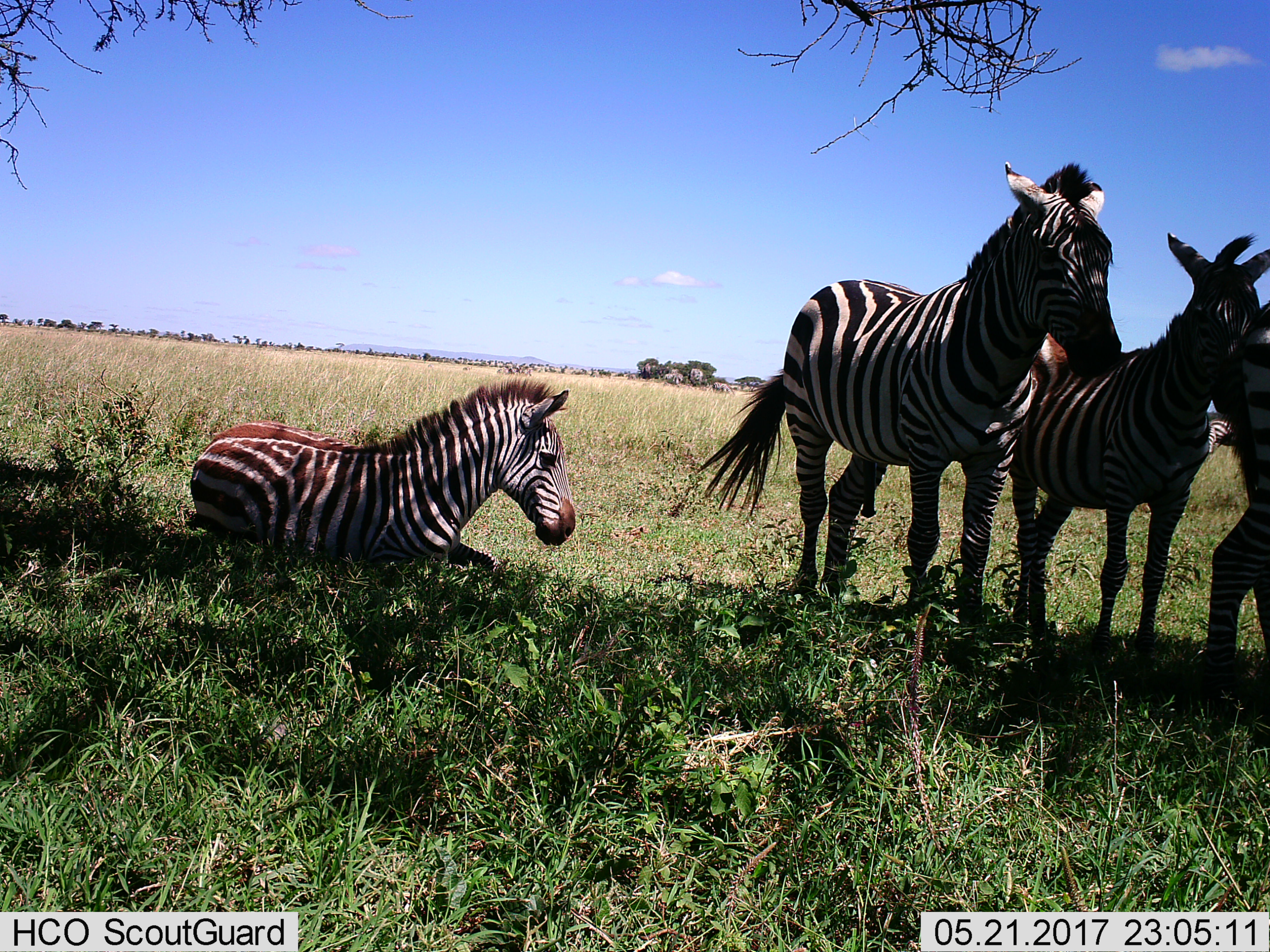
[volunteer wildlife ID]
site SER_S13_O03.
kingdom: Animalia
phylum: Chordata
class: Mammalia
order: Perissodactyla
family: Equidae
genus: Equus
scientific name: Equus quagga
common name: plains zebra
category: zebraplains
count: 4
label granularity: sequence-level